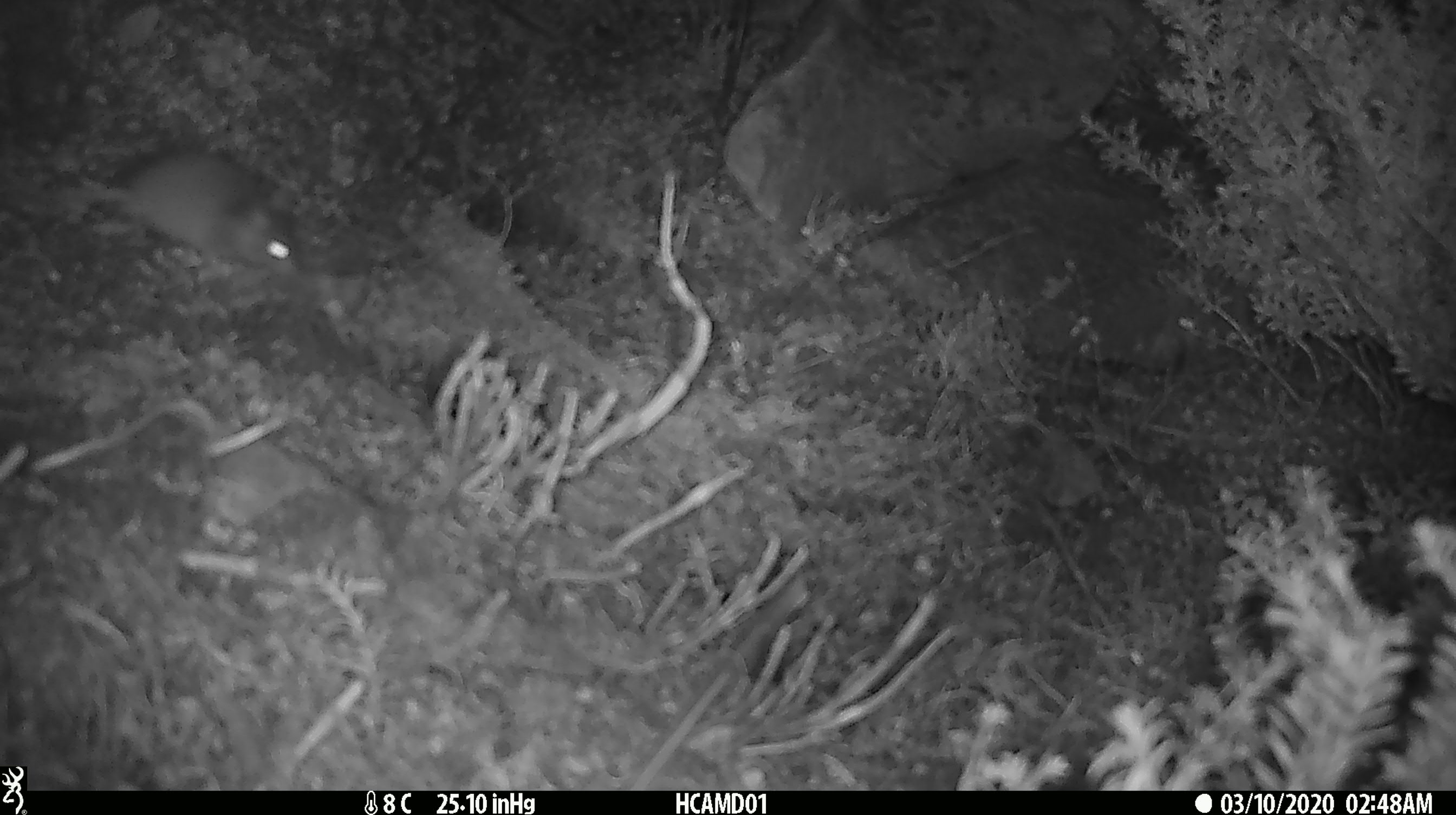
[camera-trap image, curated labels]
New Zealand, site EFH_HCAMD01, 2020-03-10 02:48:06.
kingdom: Animalia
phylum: Chordata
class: Mammalia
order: Rodentia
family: Muridae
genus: Mus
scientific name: Mus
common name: mouse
Mouse (Mus).